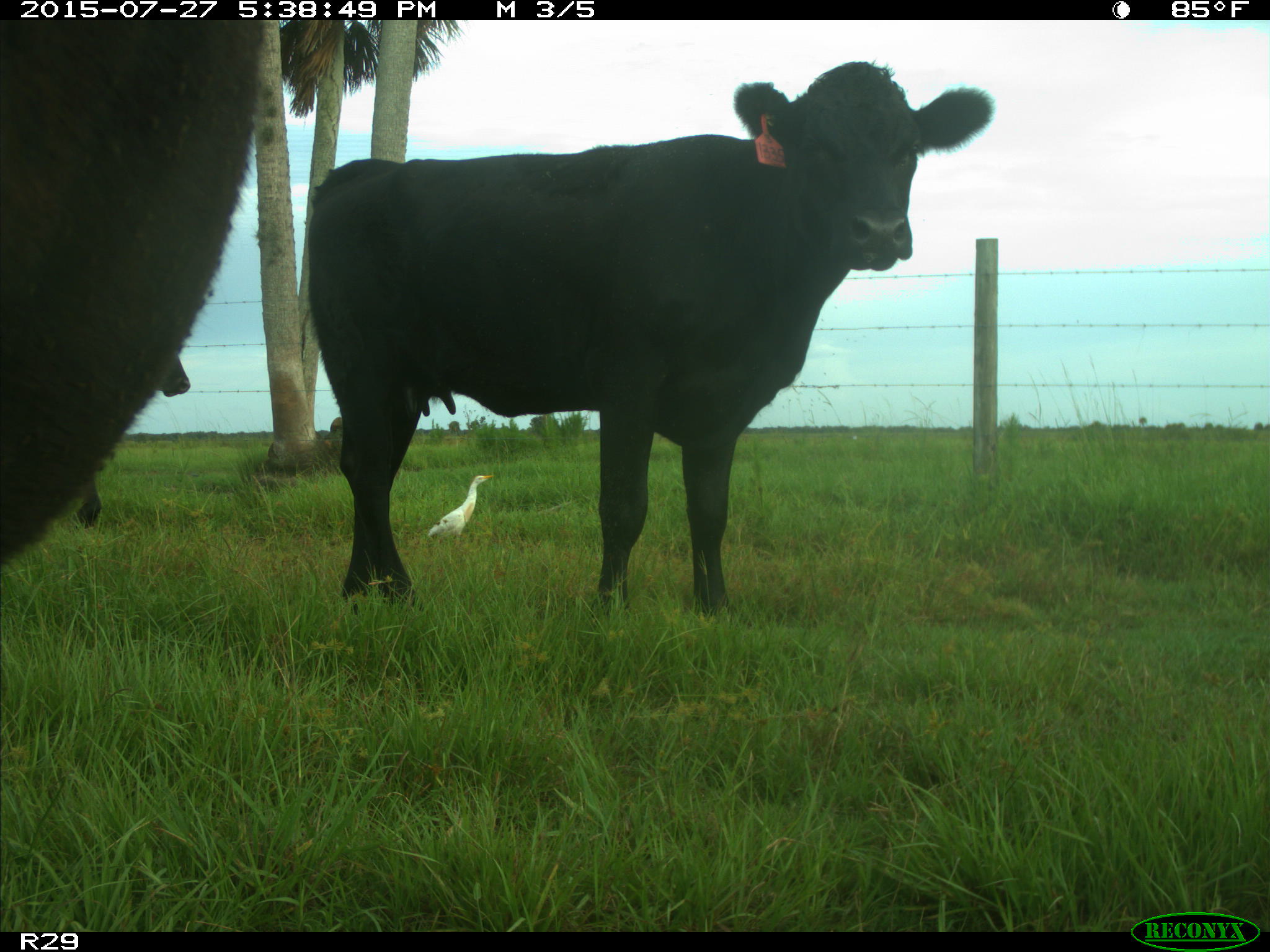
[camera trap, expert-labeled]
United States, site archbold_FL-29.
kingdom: Animalia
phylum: Chordata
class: Mammalia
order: Artiodactyla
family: Bovidae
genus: Bos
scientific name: Bos taurus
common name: domestic cow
Bos taurus (domestic cow).